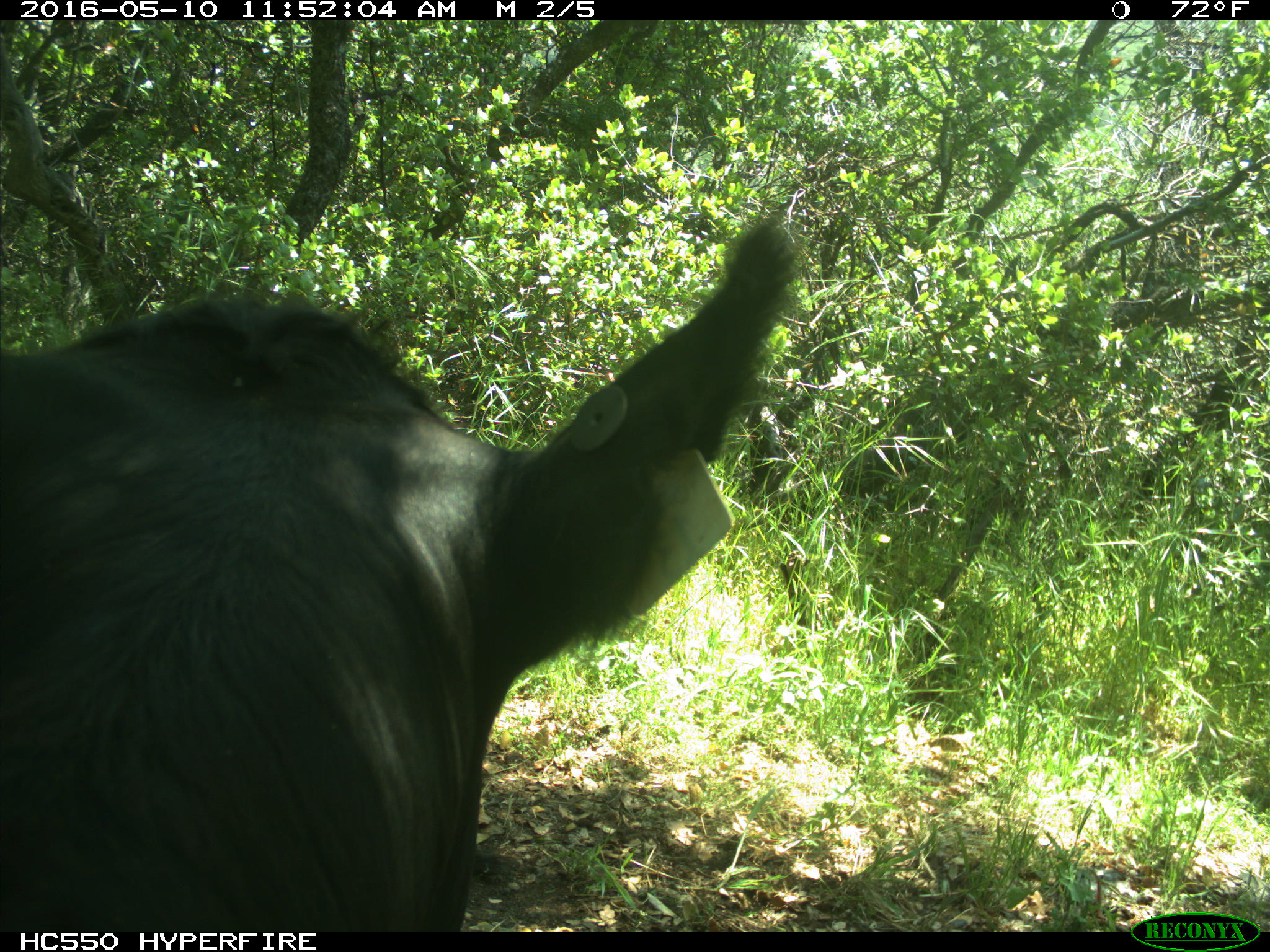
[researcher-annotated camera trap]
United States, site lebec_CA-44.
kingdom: Animalia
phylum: Chordata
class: Mammalia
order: Artiodactyla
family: Bovidae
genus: Bos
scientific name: Bos taurus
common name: domestic cow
Bos taurus (domestic cow).